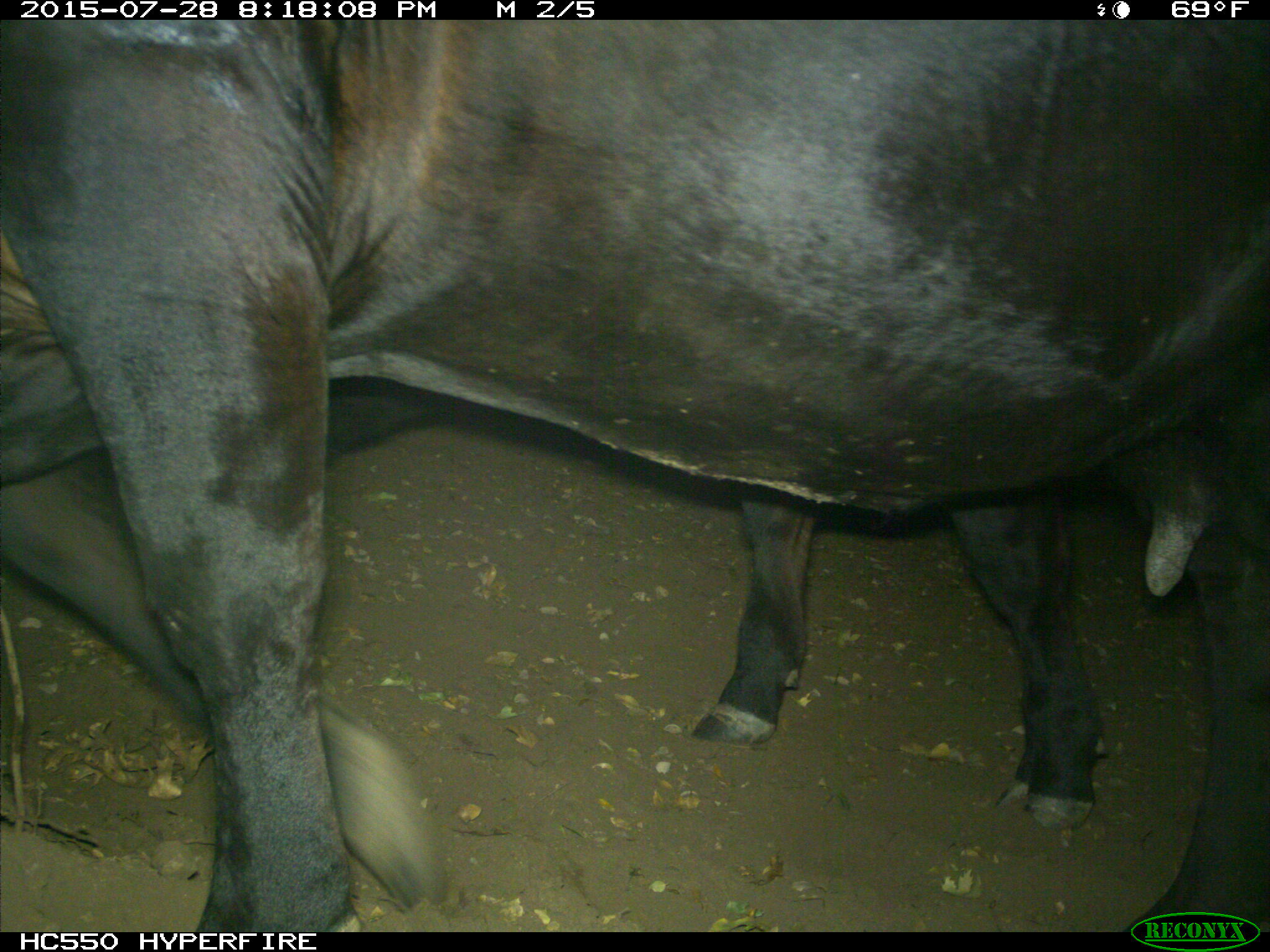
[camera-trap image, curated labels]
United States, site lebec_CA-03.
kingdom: Animalia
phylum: Chordata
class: Mammalia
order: Artiodactyla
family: Bovidae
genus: Bos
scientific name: Bos taurus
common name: domestic cow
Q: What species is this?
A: Bos taurus (domestic cow).